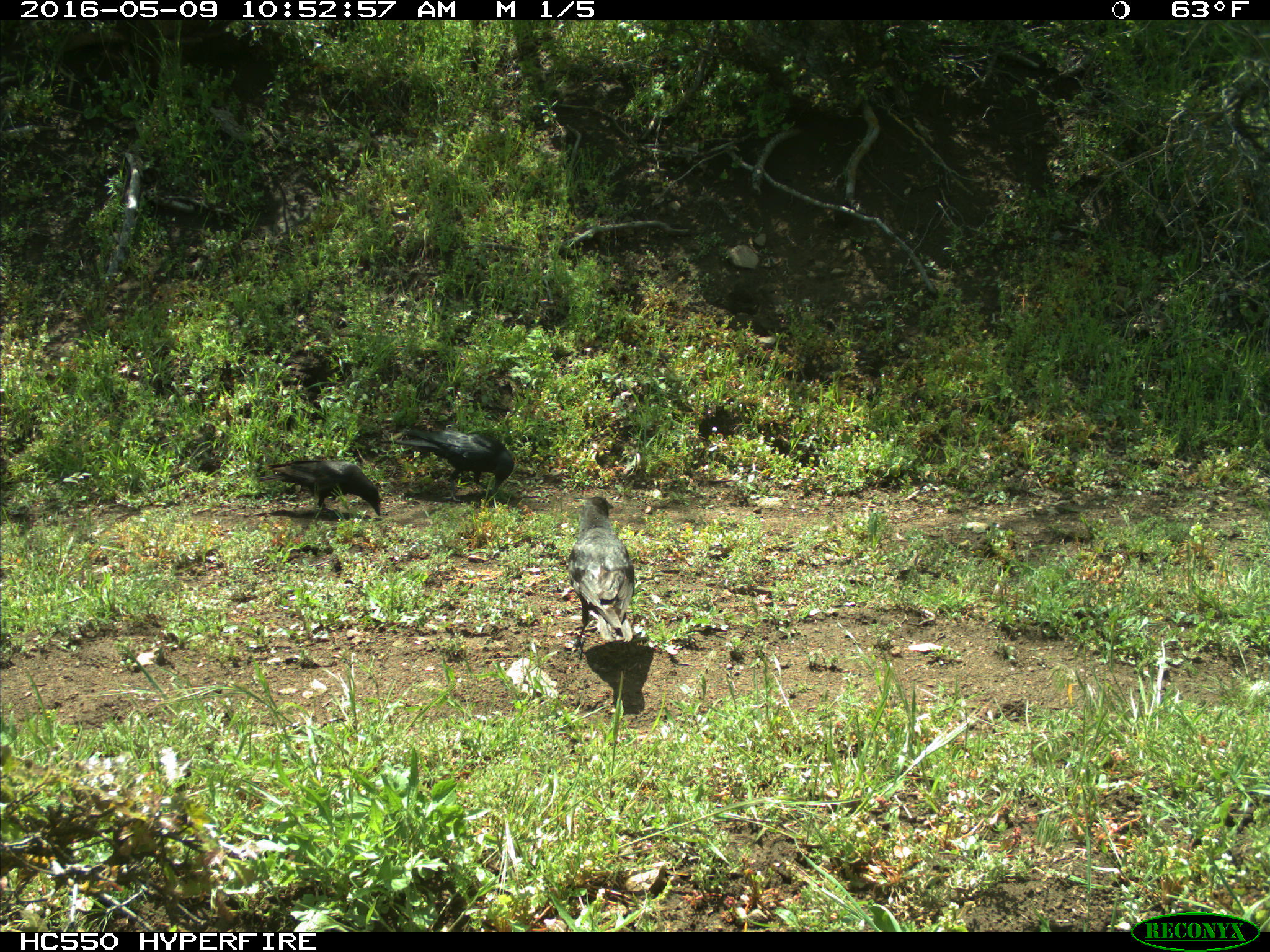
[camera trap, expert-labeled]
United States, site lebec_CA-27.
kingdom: Animalia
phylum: Chordata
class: Aves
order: Passeriformes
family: Corvidae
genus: Corvus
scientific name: Corvus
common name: crows and ravens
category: unidentified corvus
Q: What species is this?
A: Unidentified corvus (crows and ravens) (Corvus).